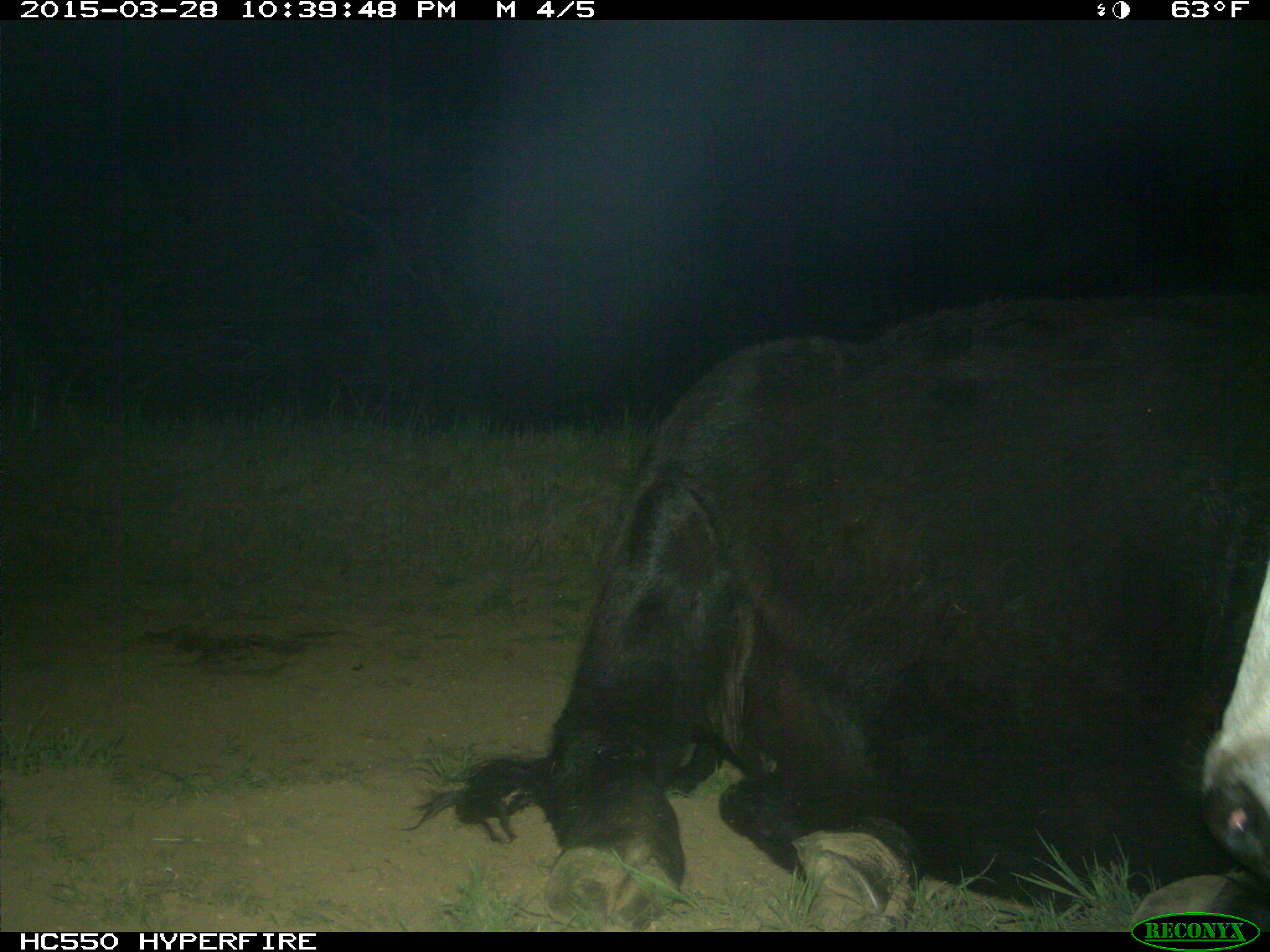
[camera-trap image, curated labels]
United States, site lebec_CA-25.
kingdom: Animalia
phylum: Chordata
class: Mammalia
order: Artiodactyla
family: Bovidae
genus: Bos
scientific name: Bos taurus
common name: domestic cow